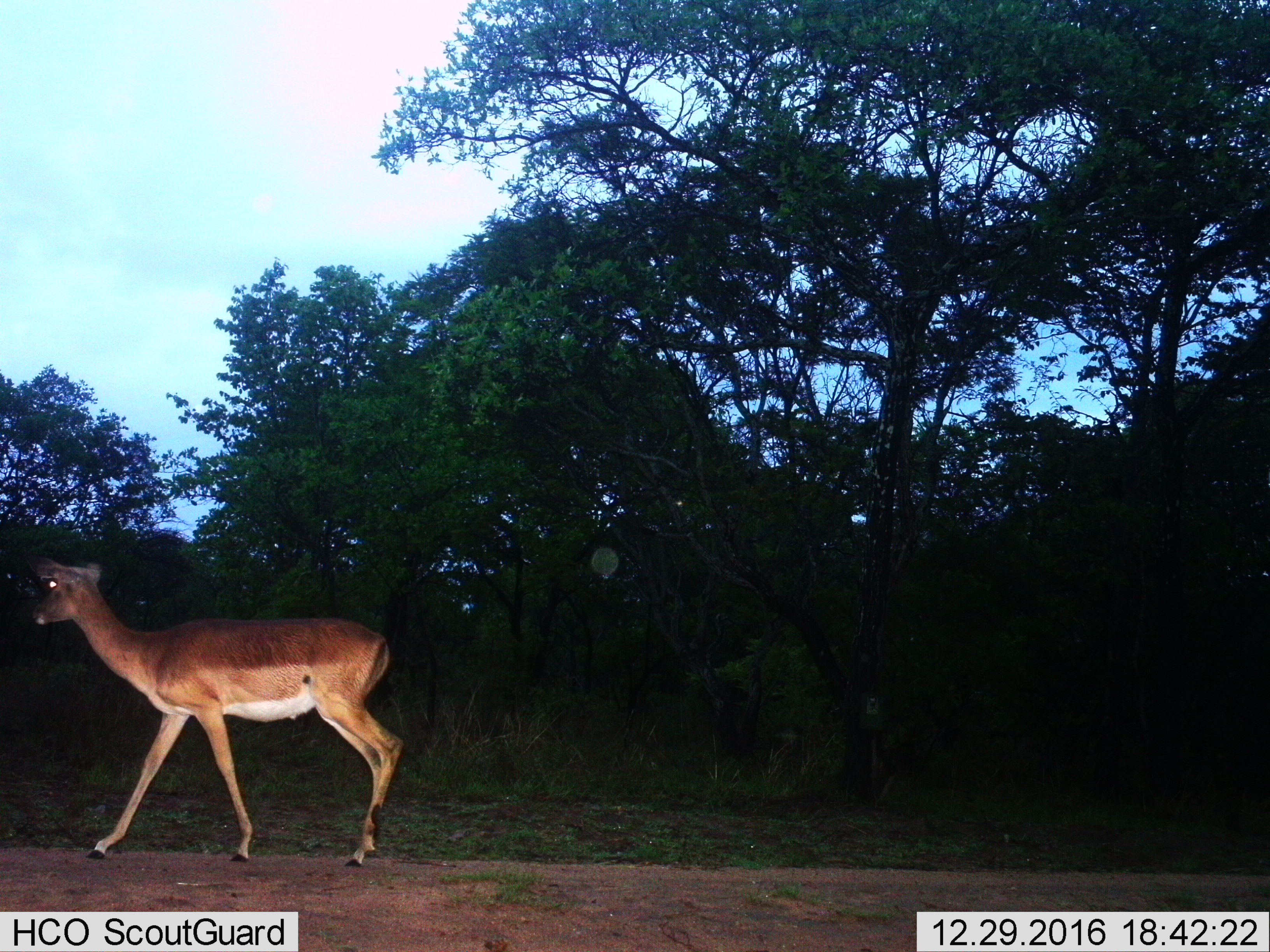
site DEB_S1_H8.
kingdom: Animalia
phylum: Chordata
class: Mammalia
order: Artiodactyla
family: Bovidae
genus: Aepyceros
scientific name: Aepyceros melampus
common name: impala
Impala (Aepyceros melampus), count 1. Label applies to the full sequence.